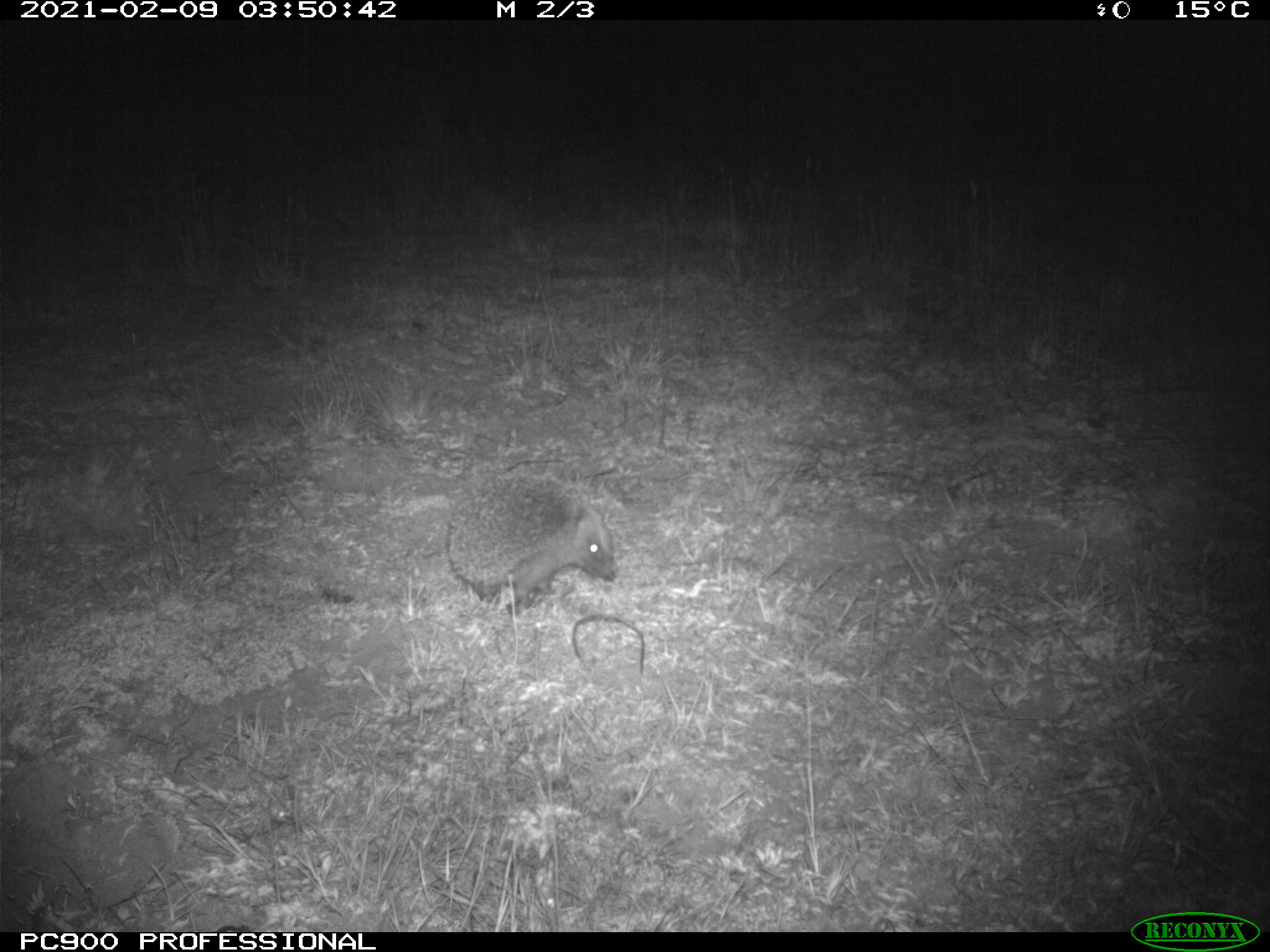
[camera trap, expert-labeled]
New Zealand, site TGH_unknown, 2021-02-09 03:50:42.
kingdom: Animalia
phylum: Chordata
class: Mammalia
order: Eulipotyphla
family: Erinaceidae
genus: Erinaceus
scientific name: Erinaceus europaeus europaeus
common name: european hedgehog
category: hedgehog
Hedgehog (european hedgehog) (Erinaceus europaeus europaeus).